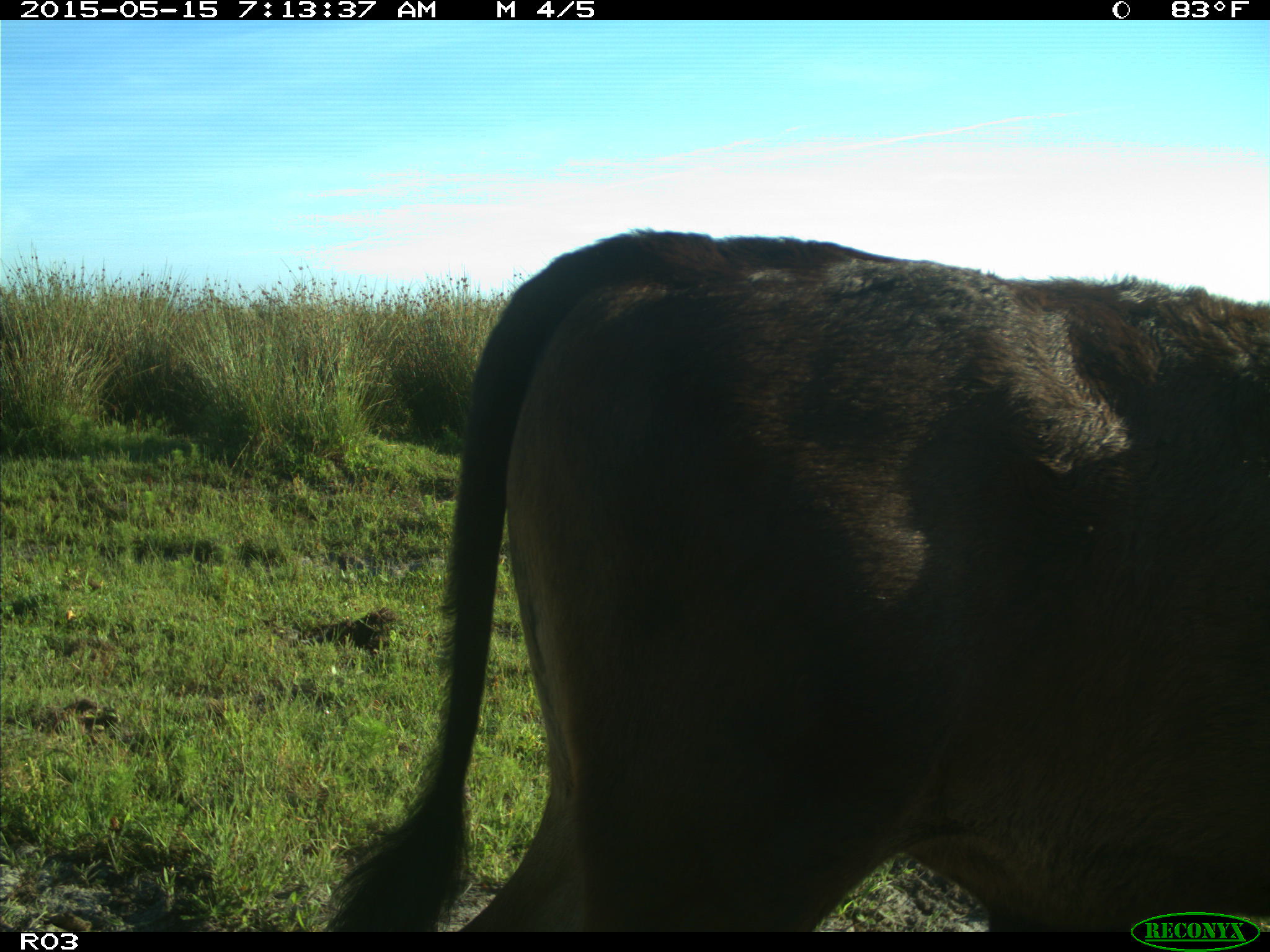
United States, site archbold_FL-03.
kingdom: Animalia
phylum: Chordata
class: Mammalia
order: Artiodactyla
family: Bovidae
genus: Bos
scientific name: Bos taurus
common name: domestic cow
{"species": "Bos taurus (domestic cow)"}